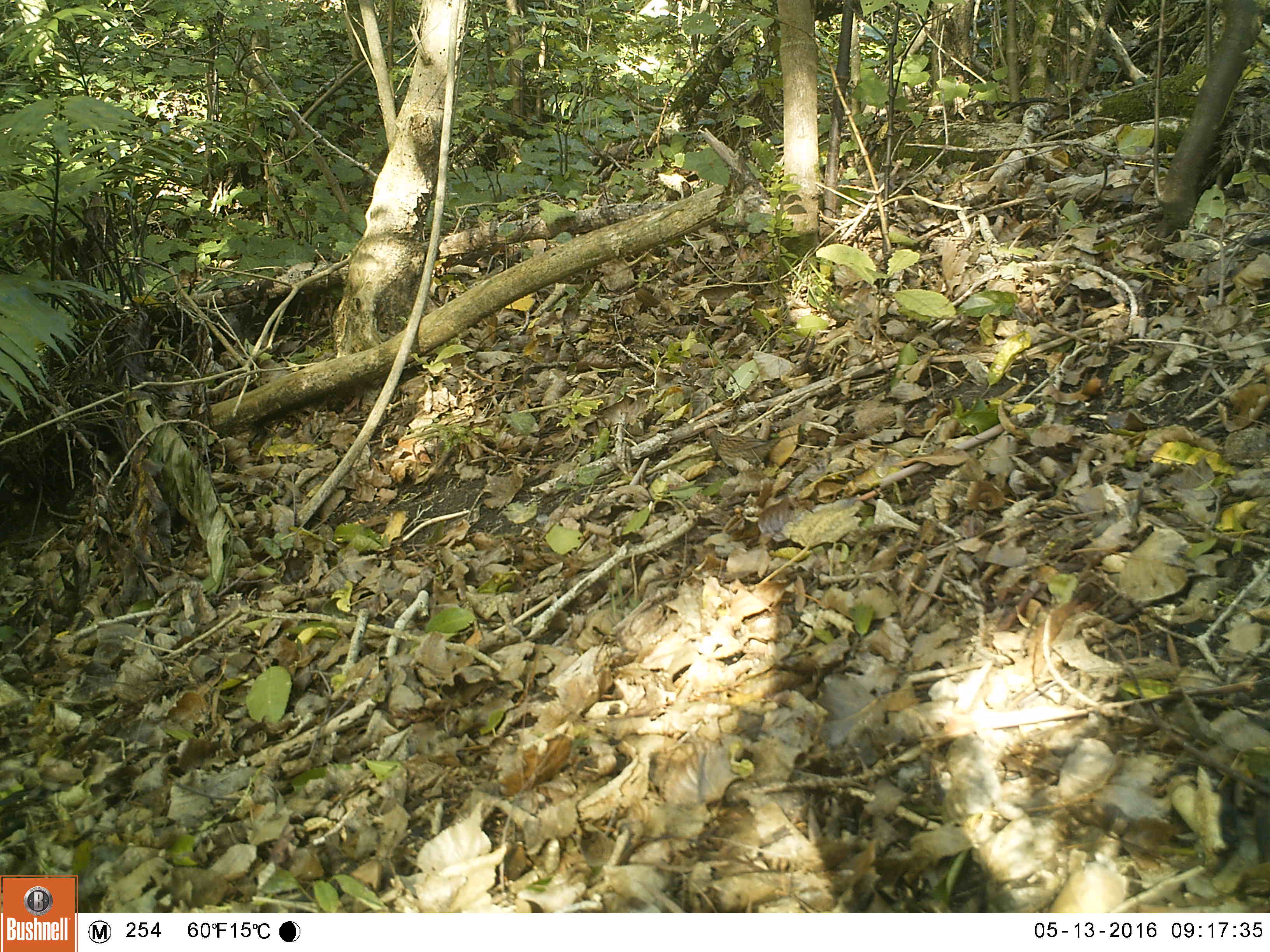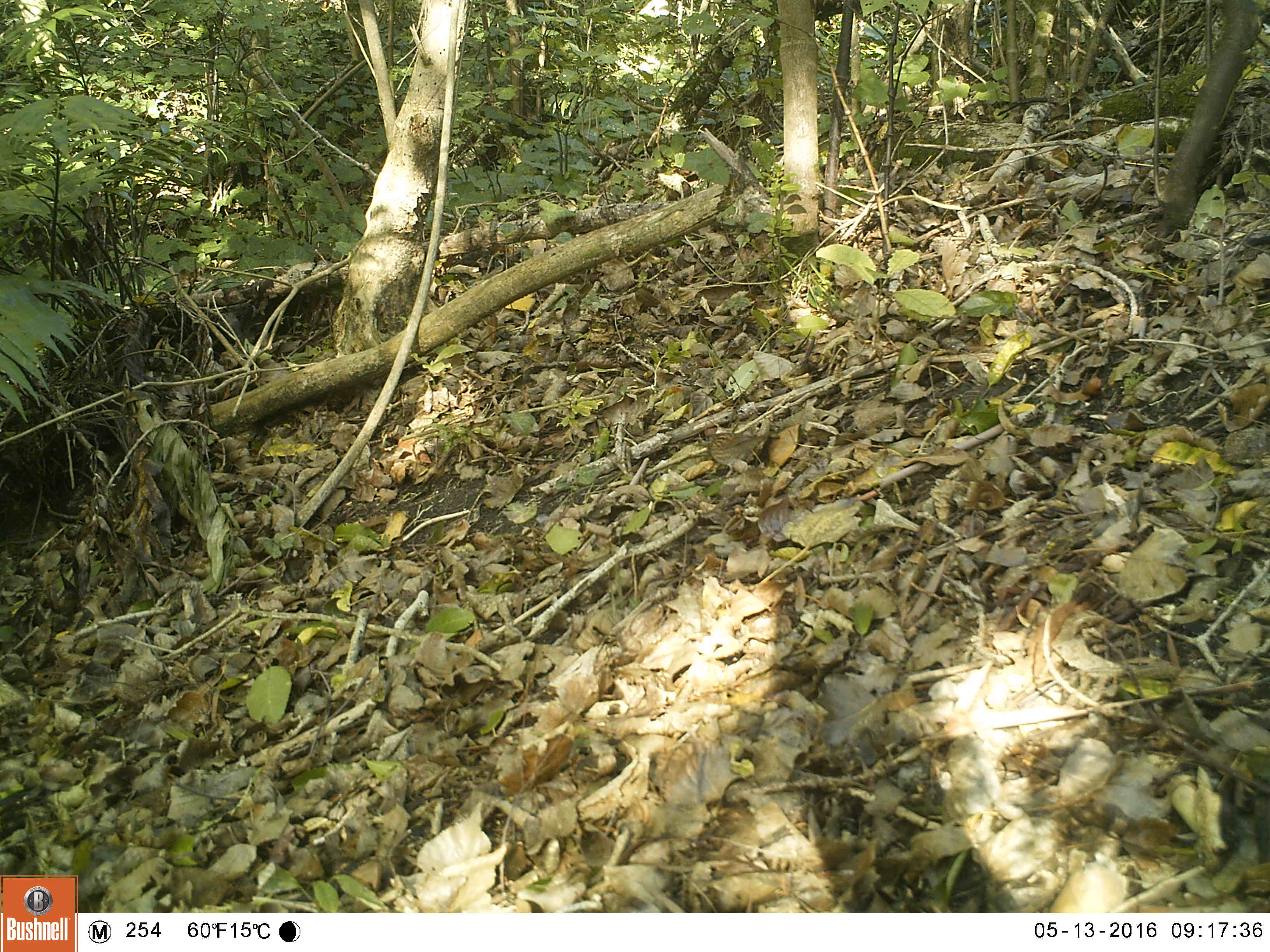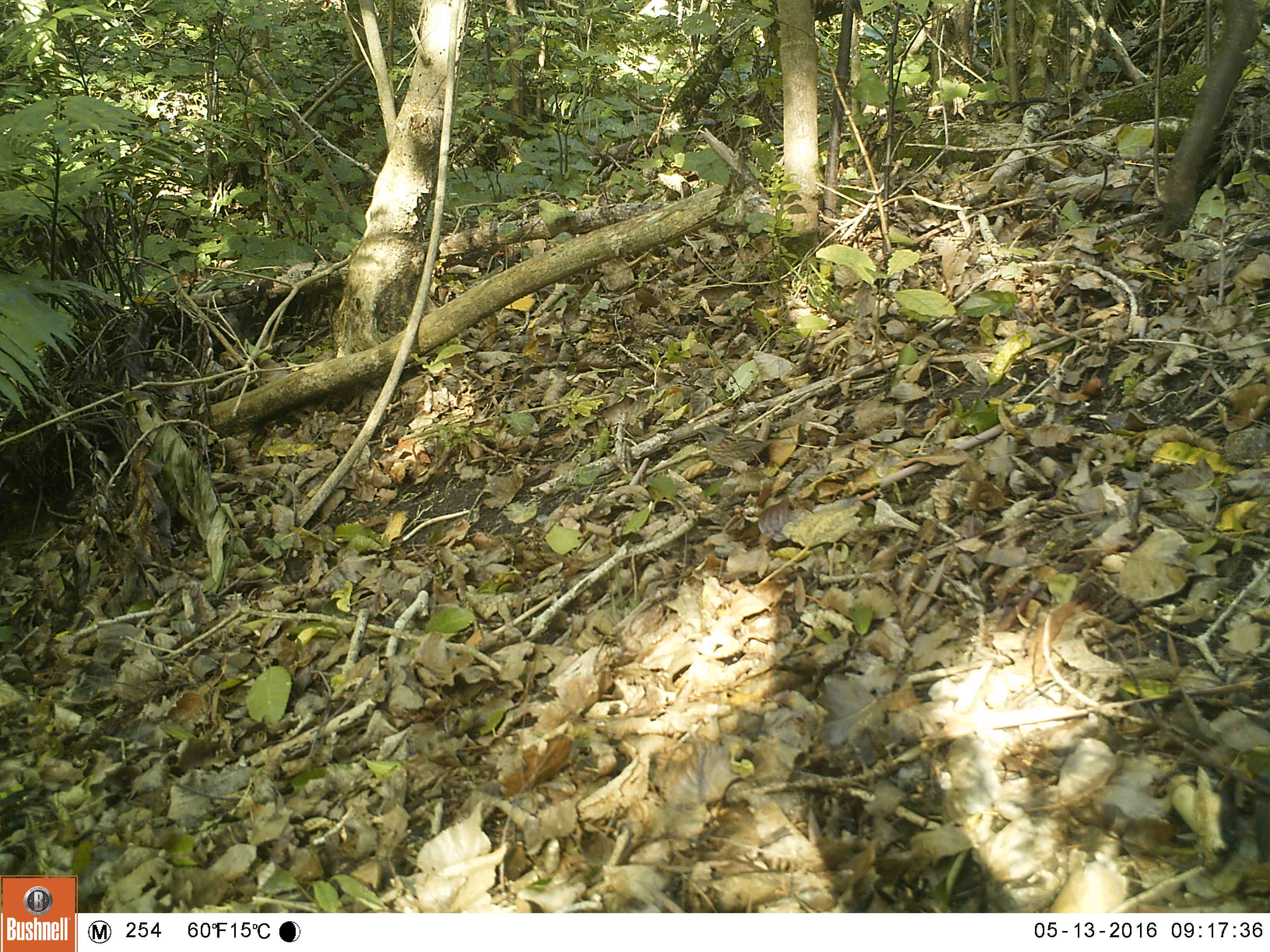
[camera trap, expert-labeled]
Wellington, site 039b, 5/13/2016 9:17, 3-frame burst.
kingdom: Animalia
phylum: Chordata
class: Aves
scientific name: Aves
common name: bird